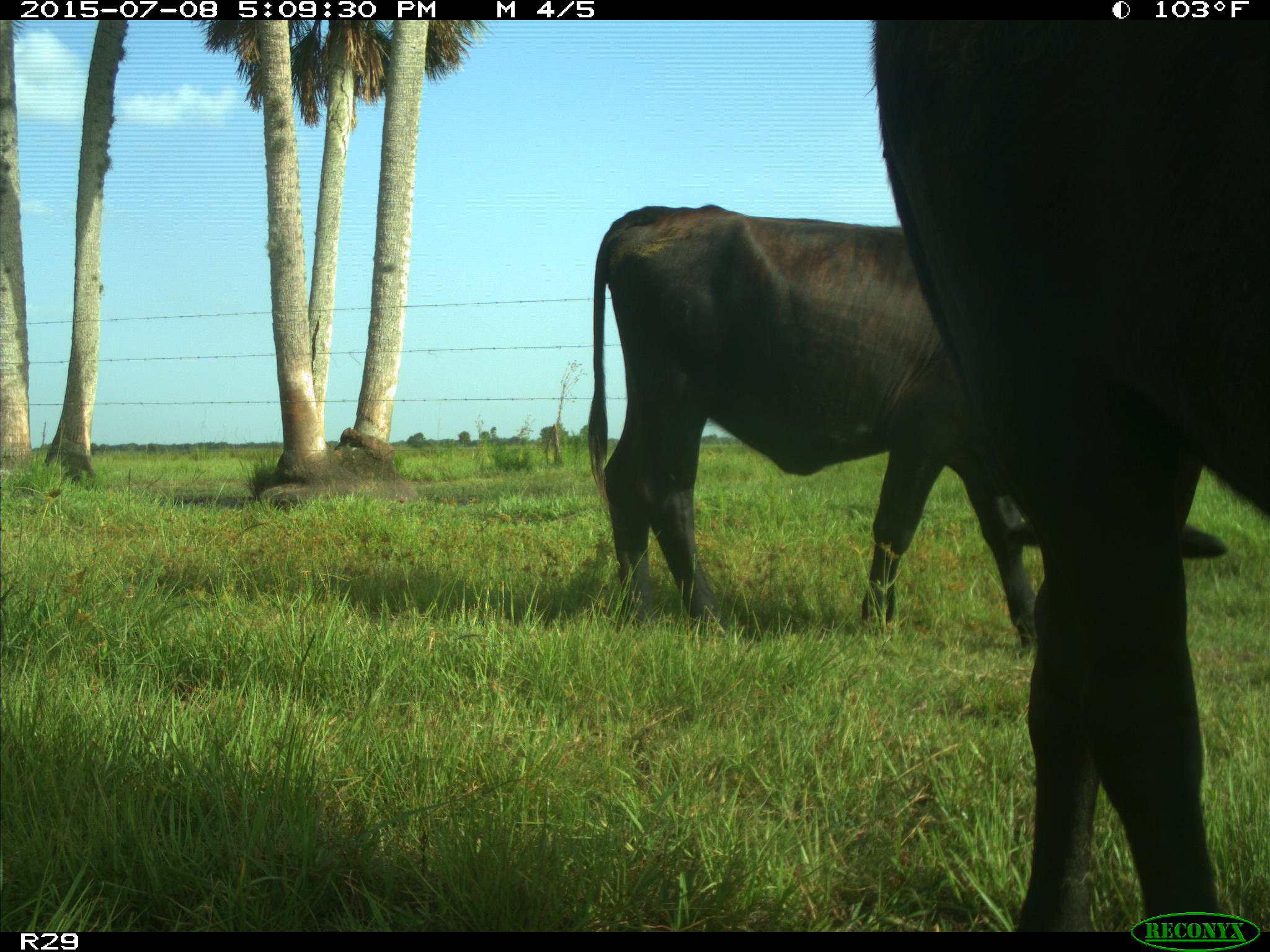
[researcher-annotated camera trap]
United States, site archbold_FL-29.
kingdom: Animalia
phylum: Chordata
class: Mammalia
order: Artiodactyla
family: Bovidae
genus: Bos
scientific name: Bos taurus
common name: domestic cow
Bos taurus (domestic cow).